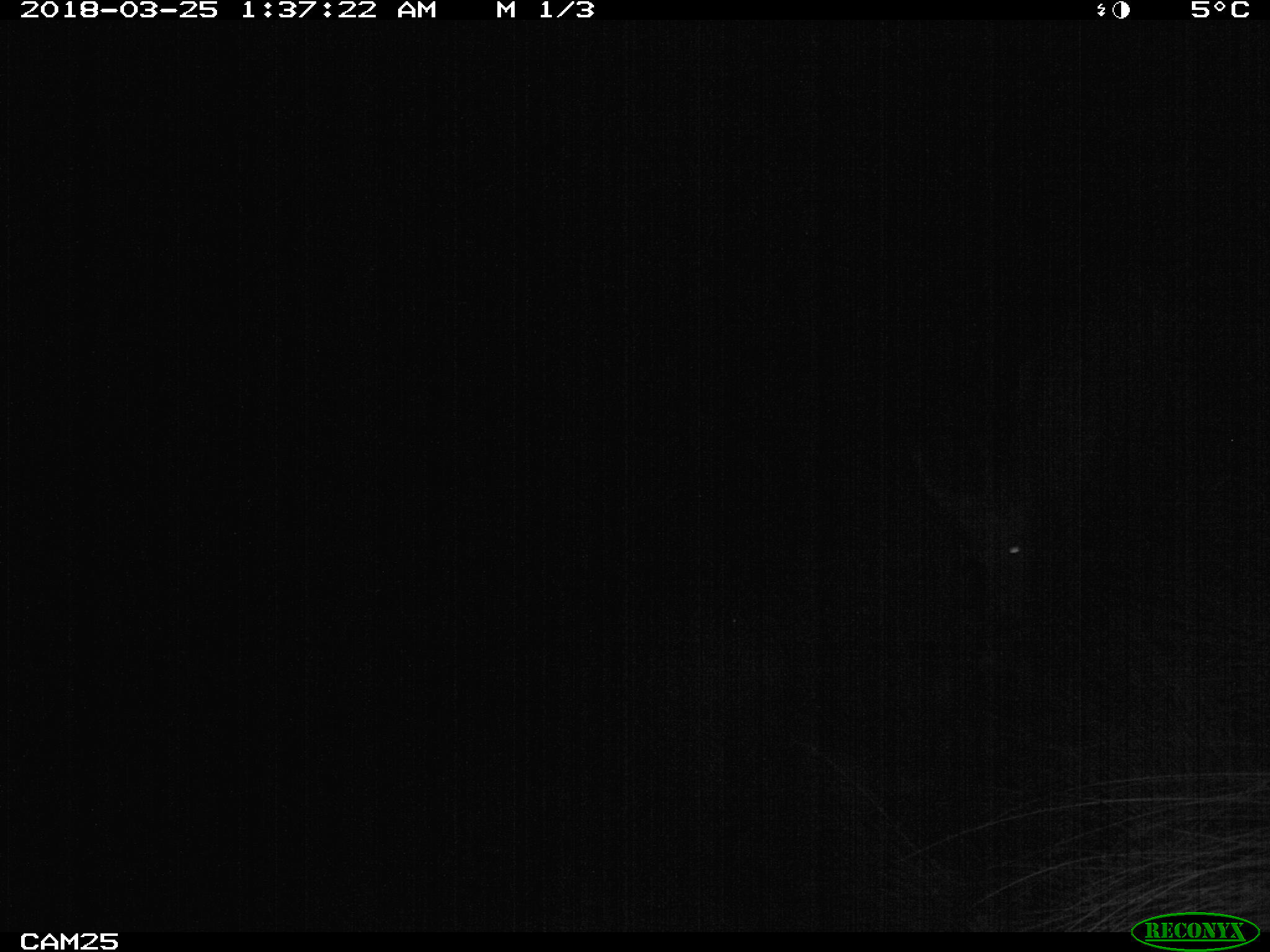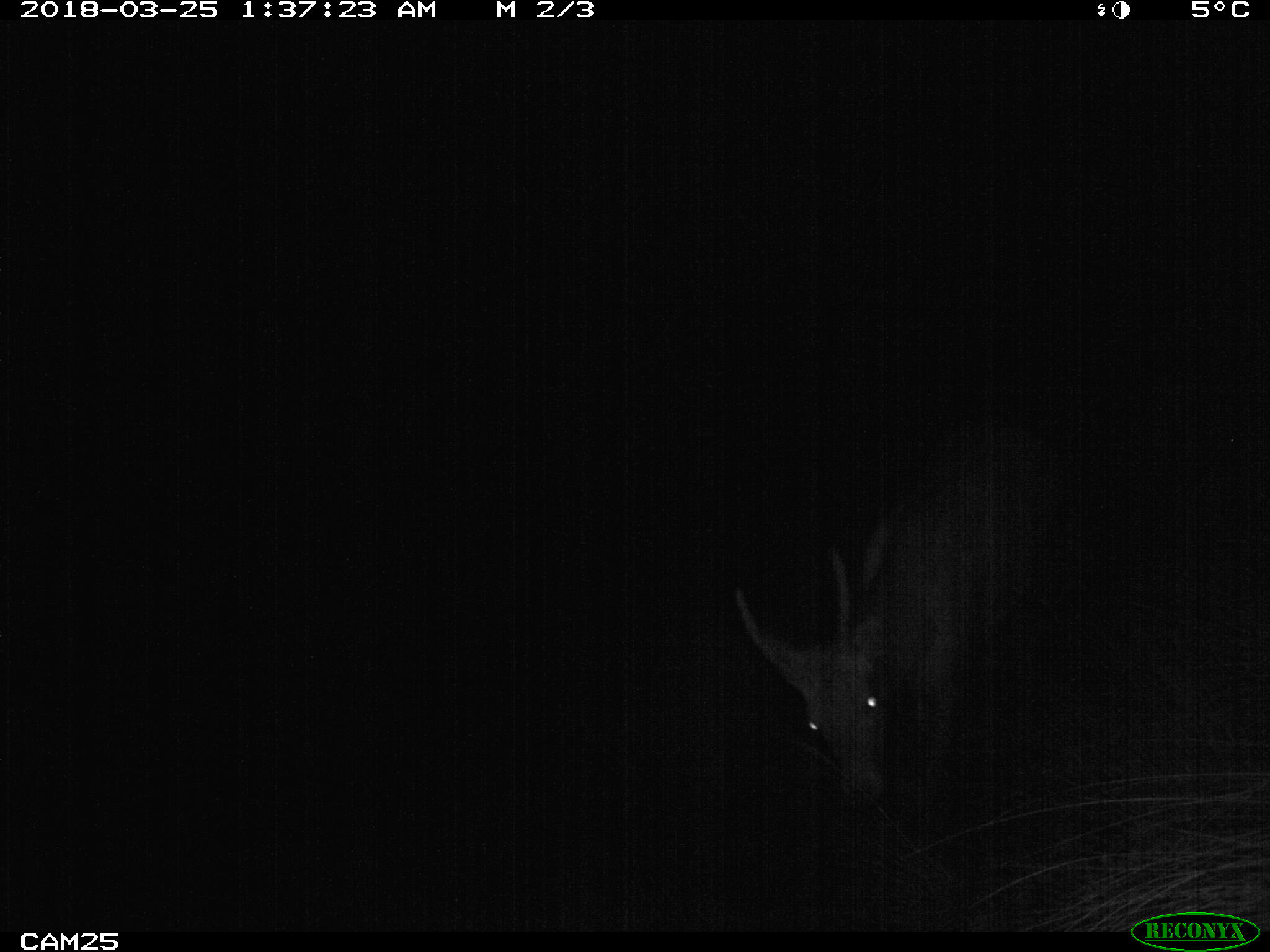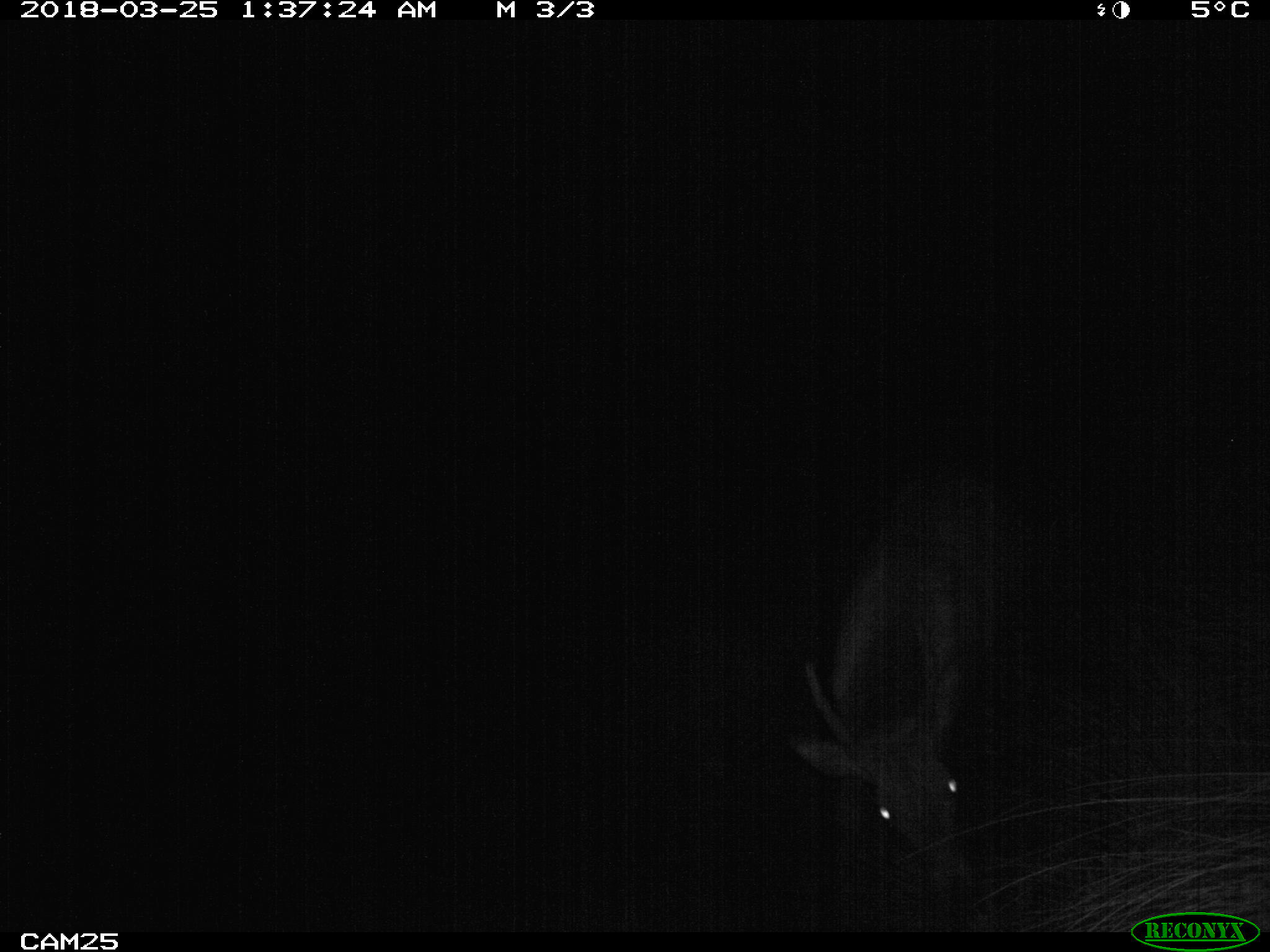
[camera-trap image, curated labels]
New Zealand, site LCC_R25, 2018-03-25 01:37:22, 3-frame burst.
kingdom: Animalia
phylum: Chordata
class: Mammalia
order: Artiodactyla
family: Cervidae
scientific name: Cervidae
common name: deer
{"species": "deer (Cervidae)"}